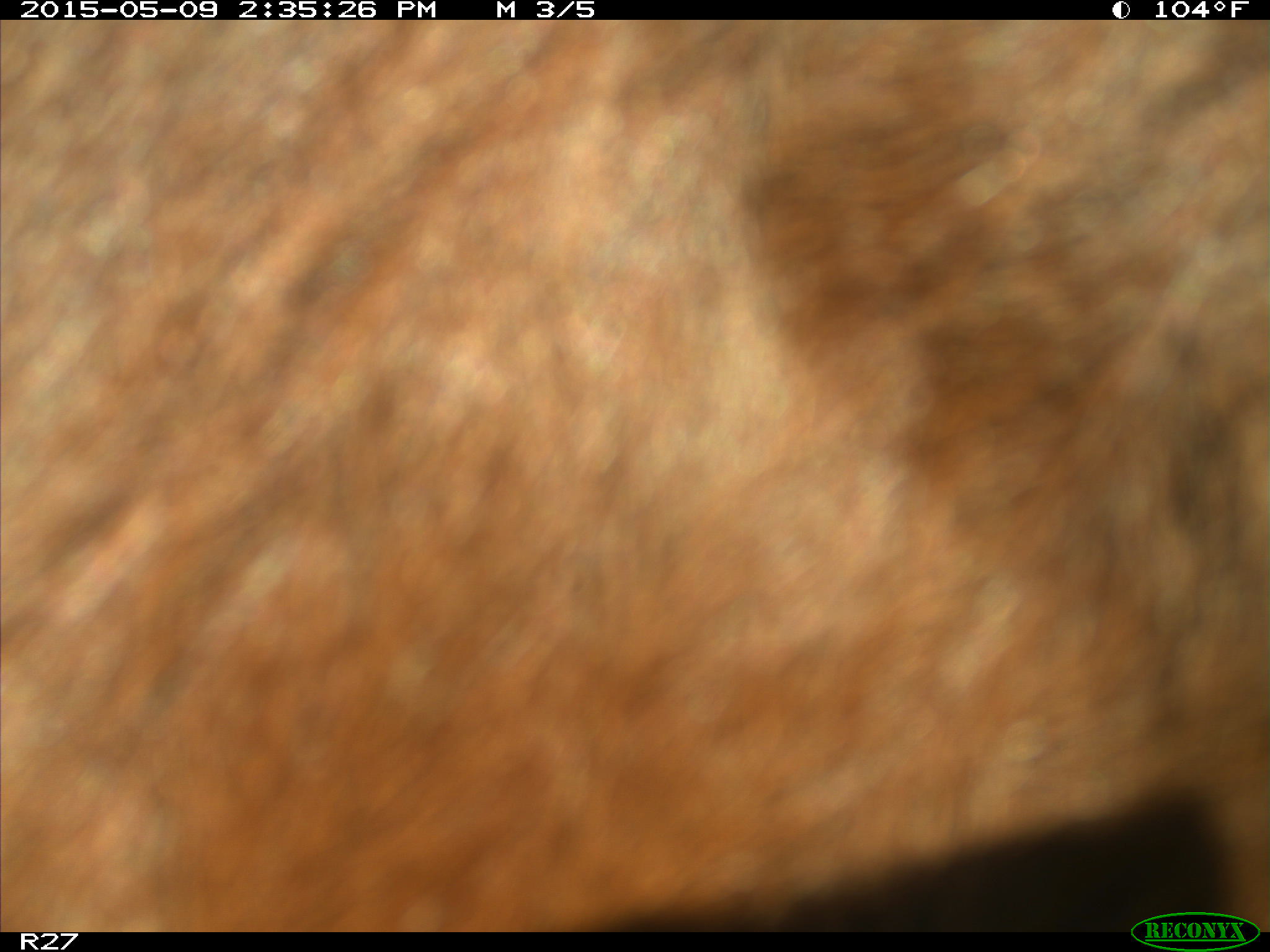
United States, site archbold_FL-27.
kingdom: Animalia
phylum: Chordata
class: Mammalia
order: Artiodactyla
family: Bovidae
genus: Bos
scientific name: Bos taurus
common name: domestic cow